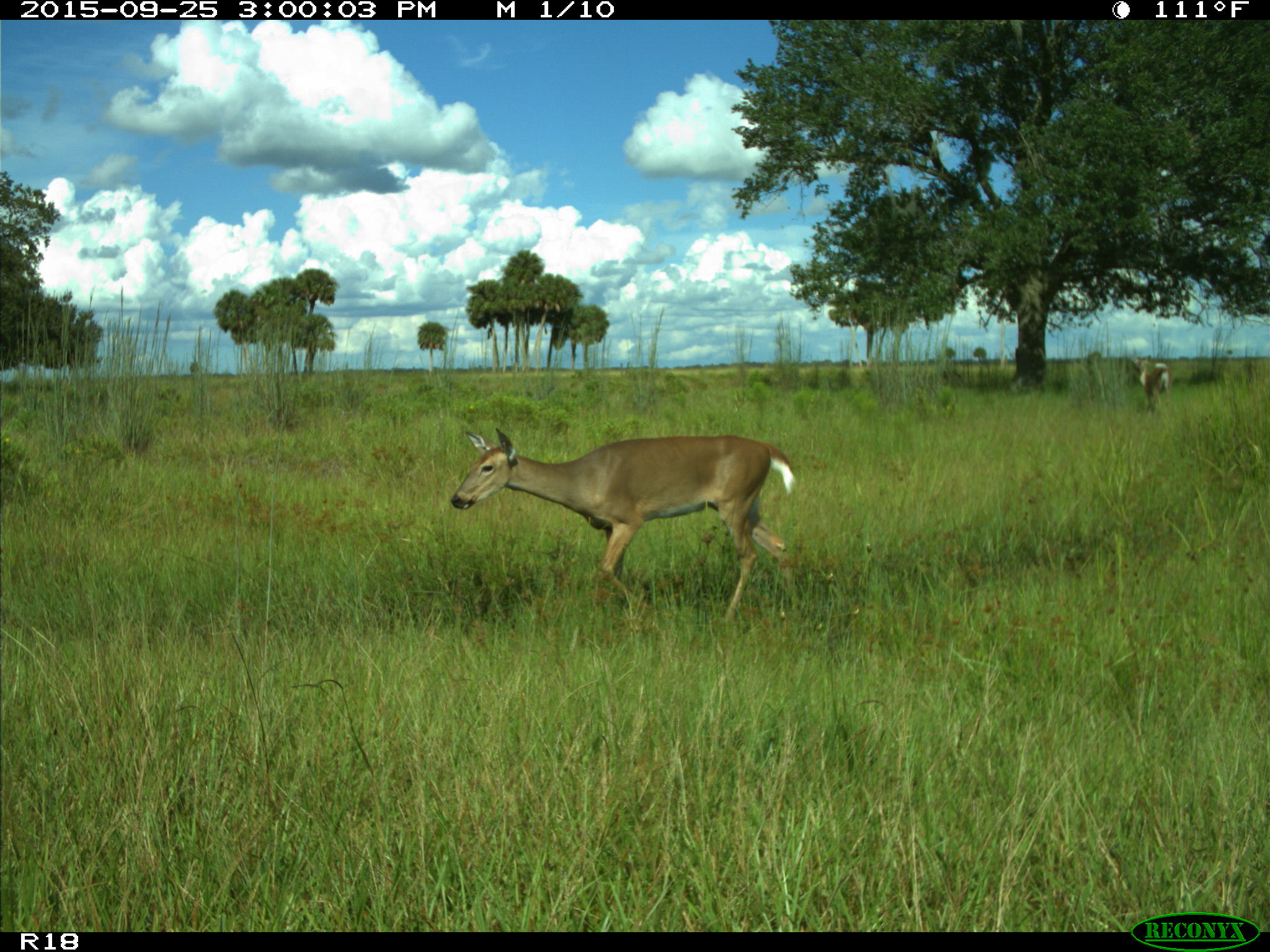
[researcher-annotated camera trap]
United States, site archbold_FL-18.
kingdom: Animalia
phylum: Chordata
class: Mammalia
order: Artiodactyla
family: Cervidae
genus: Odocoileus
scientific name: Odocoileus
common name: deer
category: unidentified deer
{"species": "unidentified deer (deer) (Odocoileus)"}